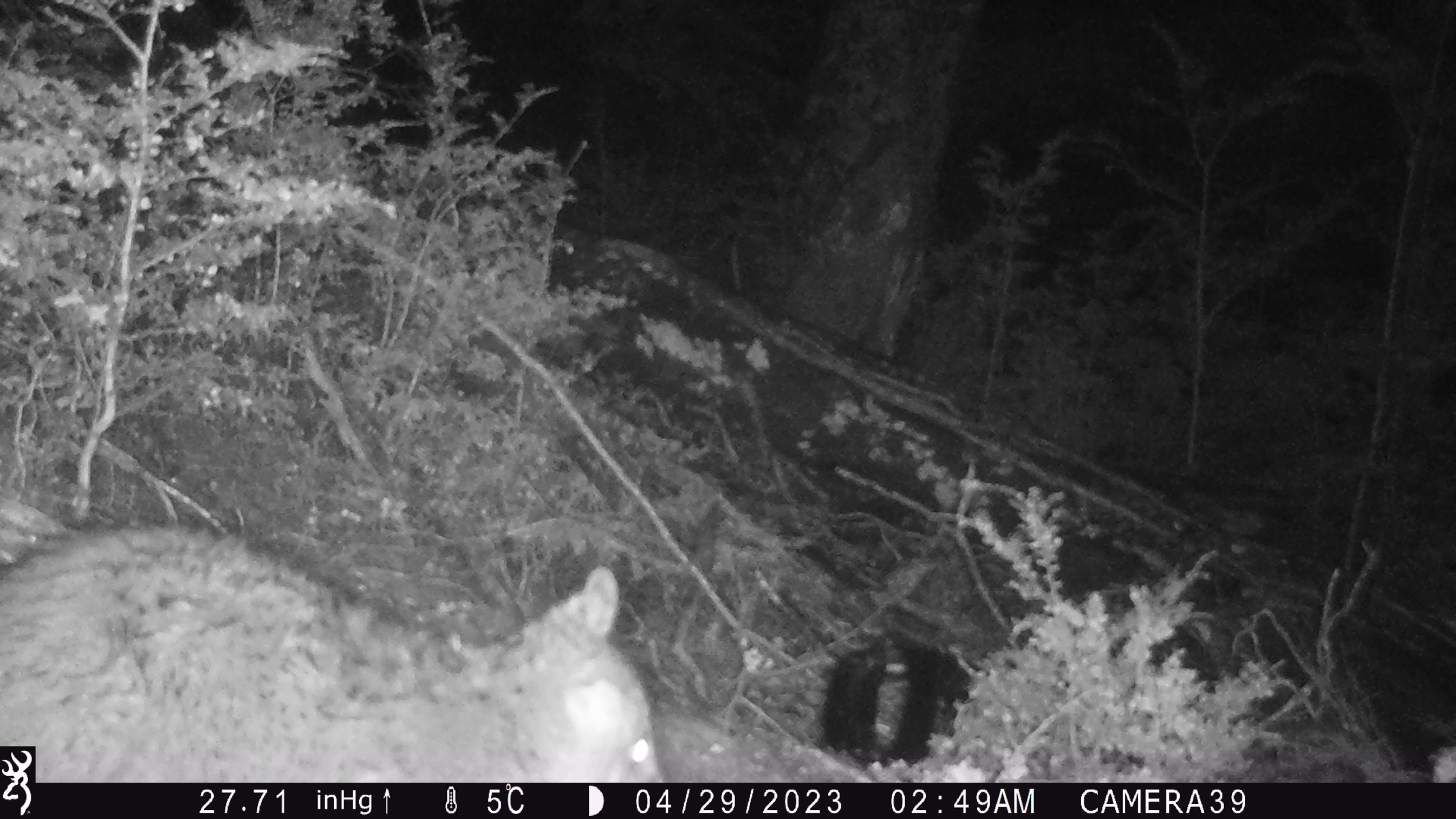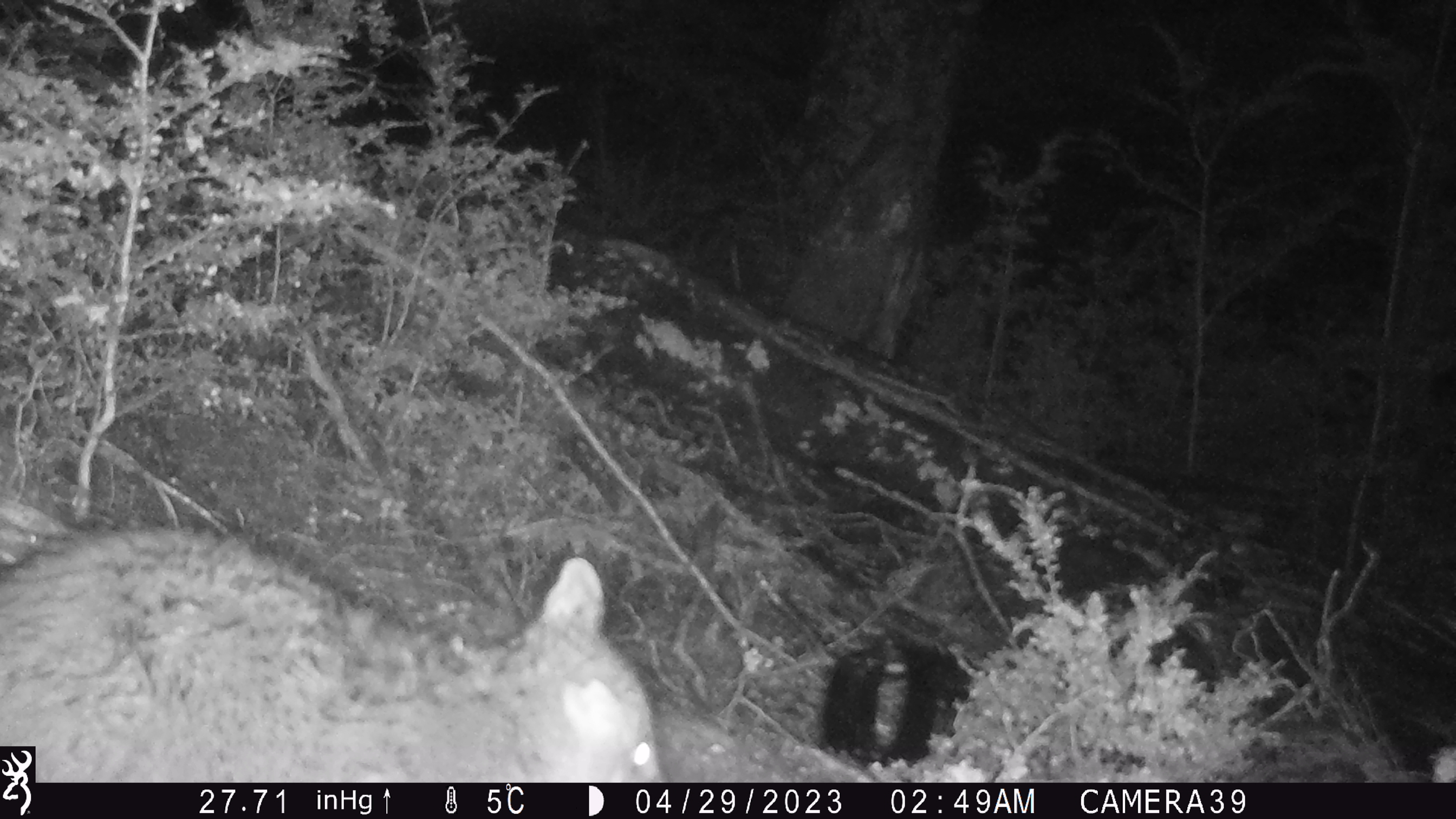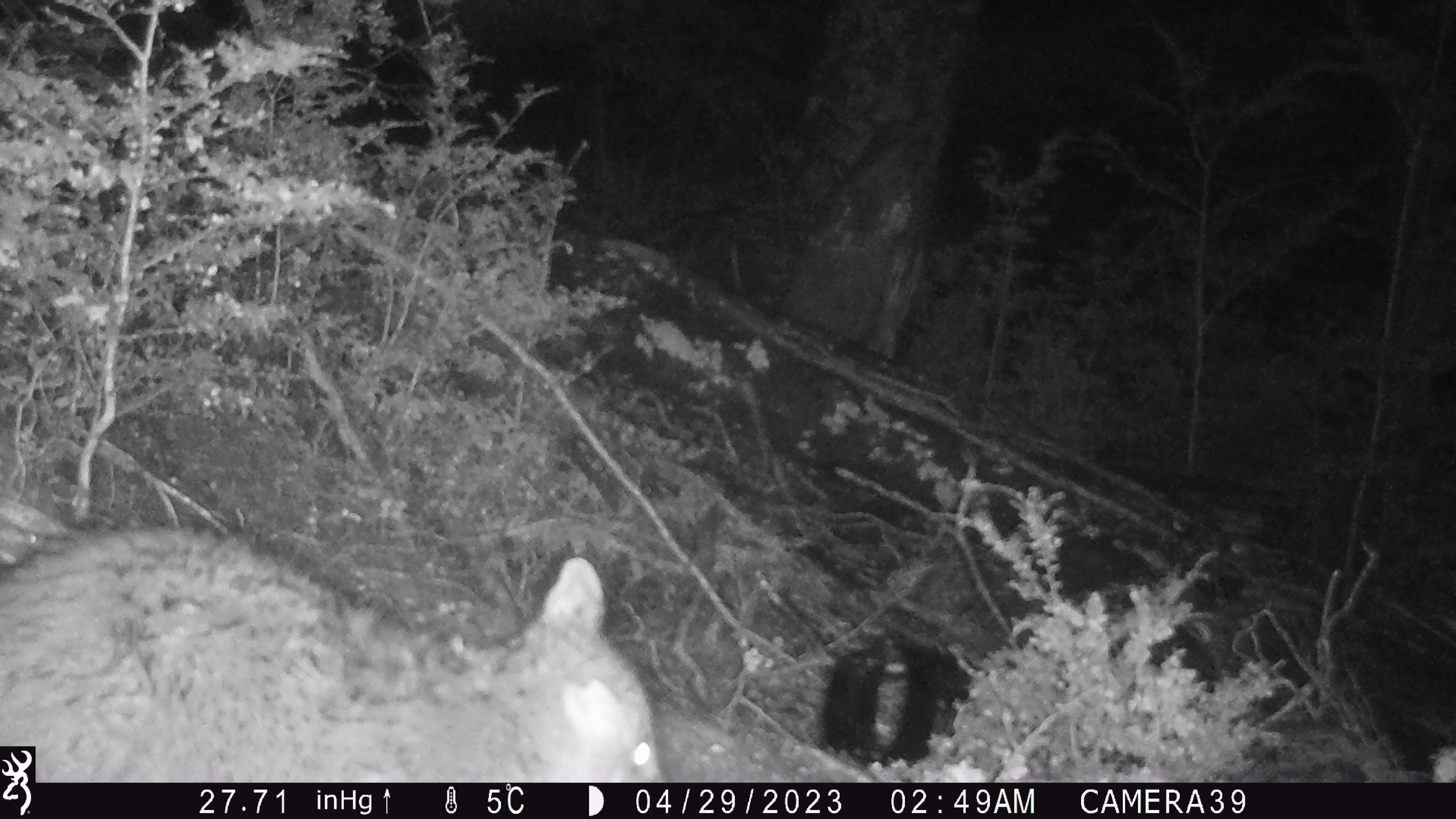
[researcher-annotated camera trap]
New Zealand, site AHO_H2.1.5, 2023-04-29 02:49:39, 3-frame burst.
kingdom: Animalia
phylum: Chordata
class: Mammalia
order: Carnivora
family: Mustelidae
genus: Mustela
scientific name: Mustela erminea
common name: stoat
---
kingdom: Animalia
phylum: Chordata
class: Mammalia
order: Diprotodontia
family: Phalangeridae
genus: Trichosurus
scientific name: Trichosurus vulpecula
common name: common brushtail possum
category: possum